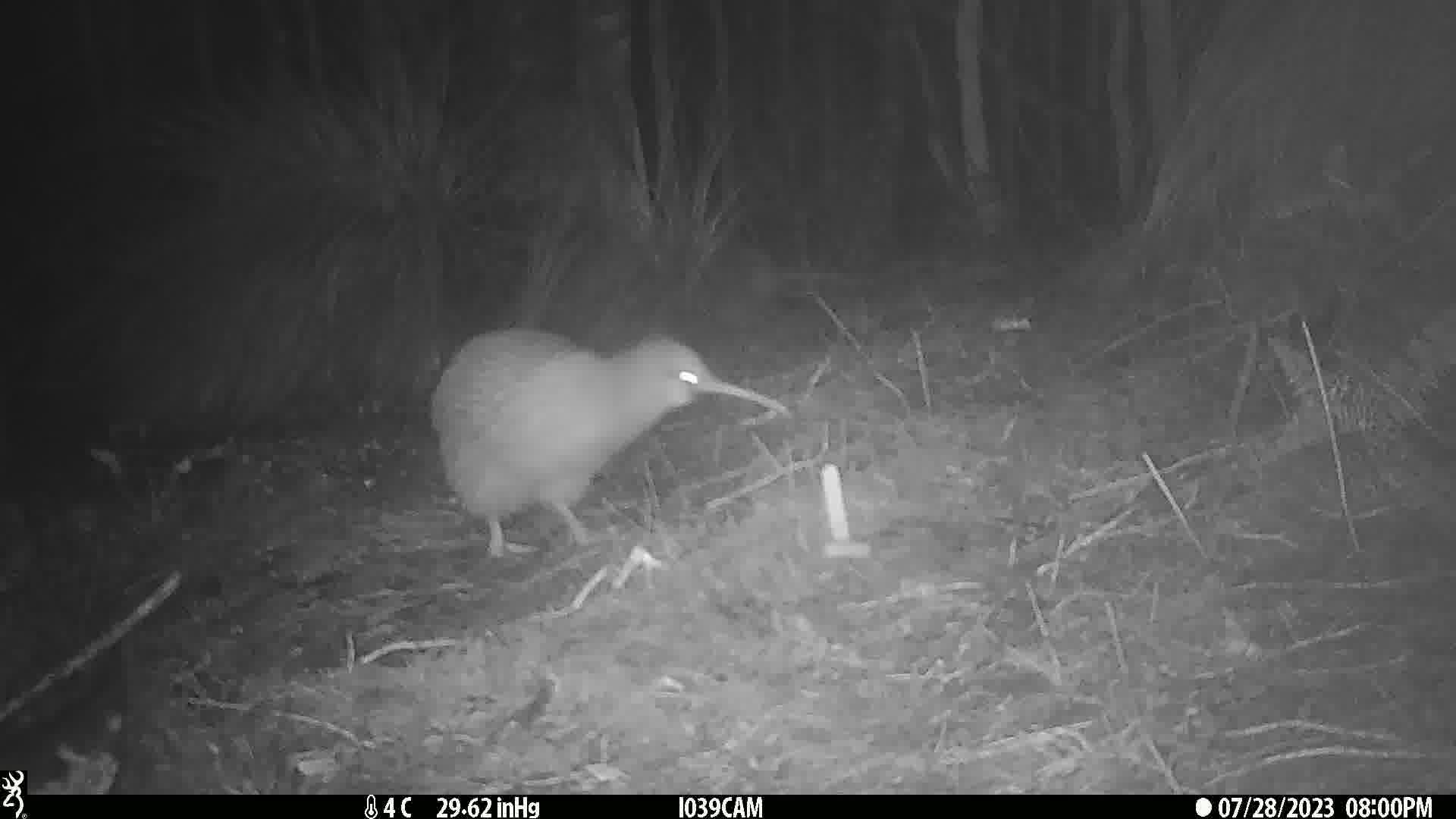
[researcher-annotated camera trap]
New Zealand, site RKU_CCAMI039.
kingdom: Animalia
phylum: Chordata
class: Aves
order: Apterygiformes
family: Apterygidae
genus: Apteryx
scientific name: Apteryx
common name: kiwi